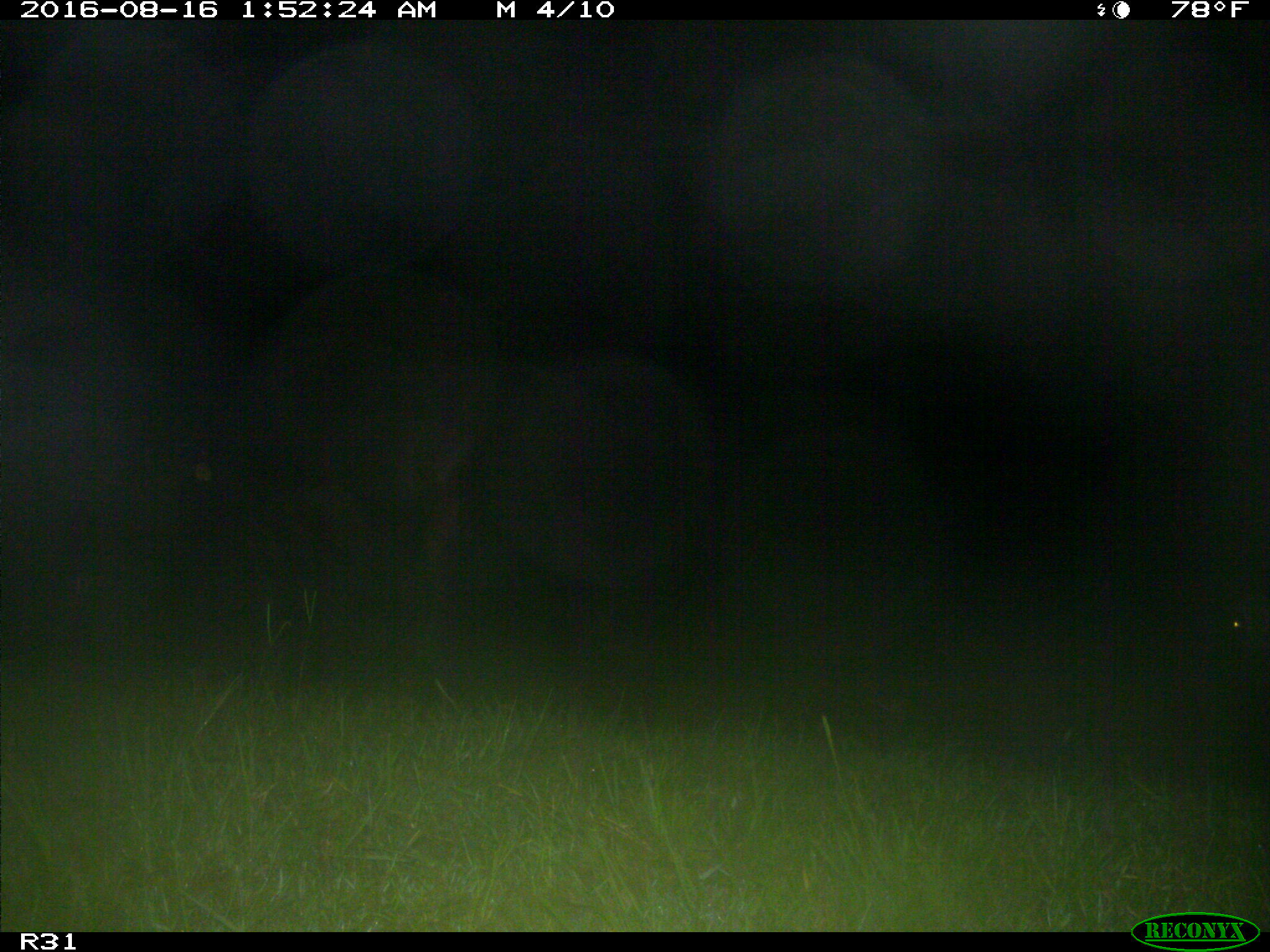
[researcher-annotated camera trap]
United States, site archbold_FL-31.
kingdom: Animalia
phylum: Chordata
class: Mammalia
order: Artiodactyla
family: Bovidae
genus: Bos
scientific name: Bos taurus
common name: domestic cow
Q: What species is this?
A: Bos taurus (domestic cow).